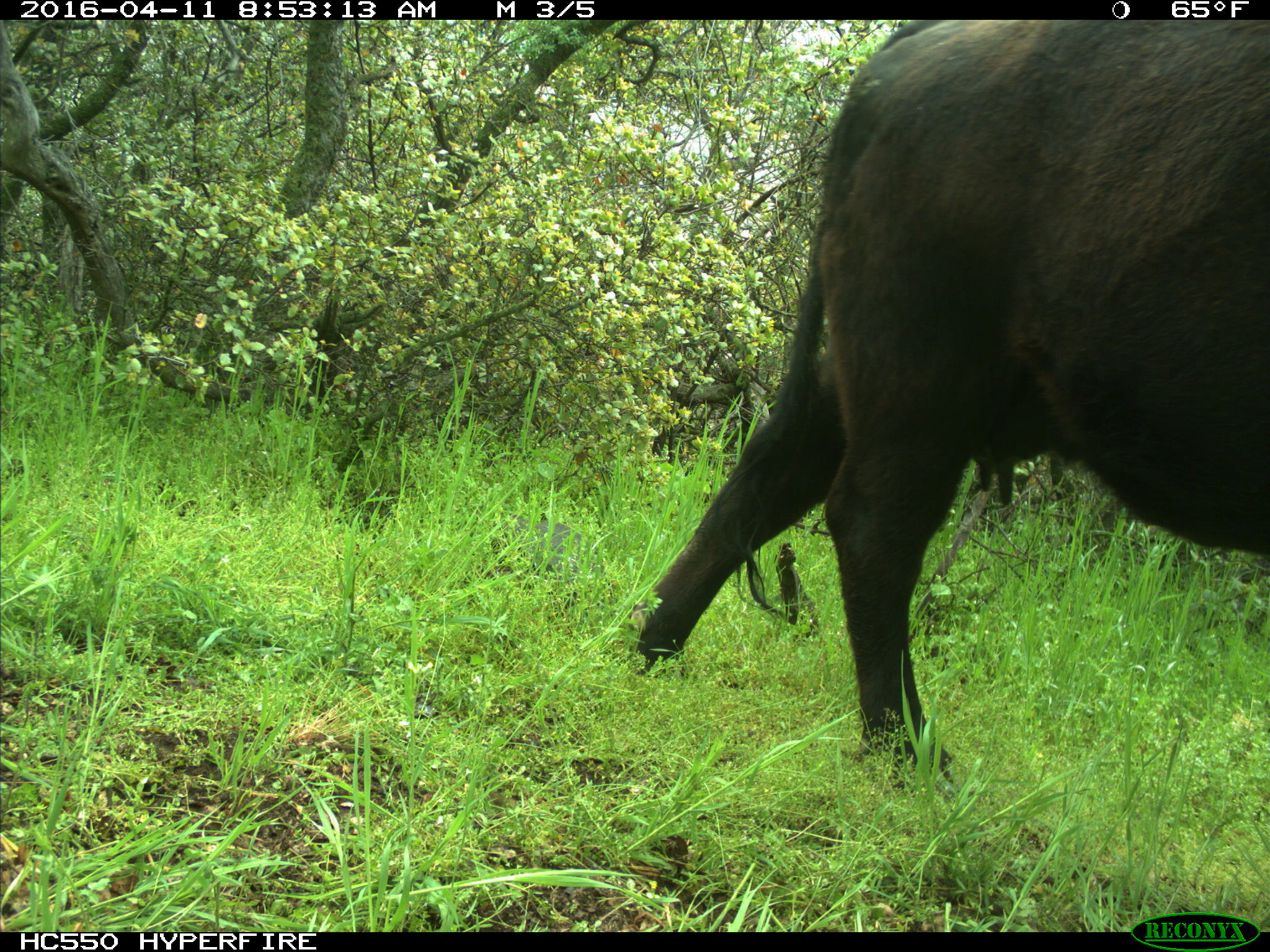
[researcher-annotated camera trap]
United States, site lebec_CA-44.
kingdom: Animalia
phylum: Chordata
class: Mammalia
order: Artiodactyla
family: Bovidae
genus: Bos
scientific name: Bos taurus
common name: domestic cow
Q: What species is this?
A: Bos taurus (domestic cow).